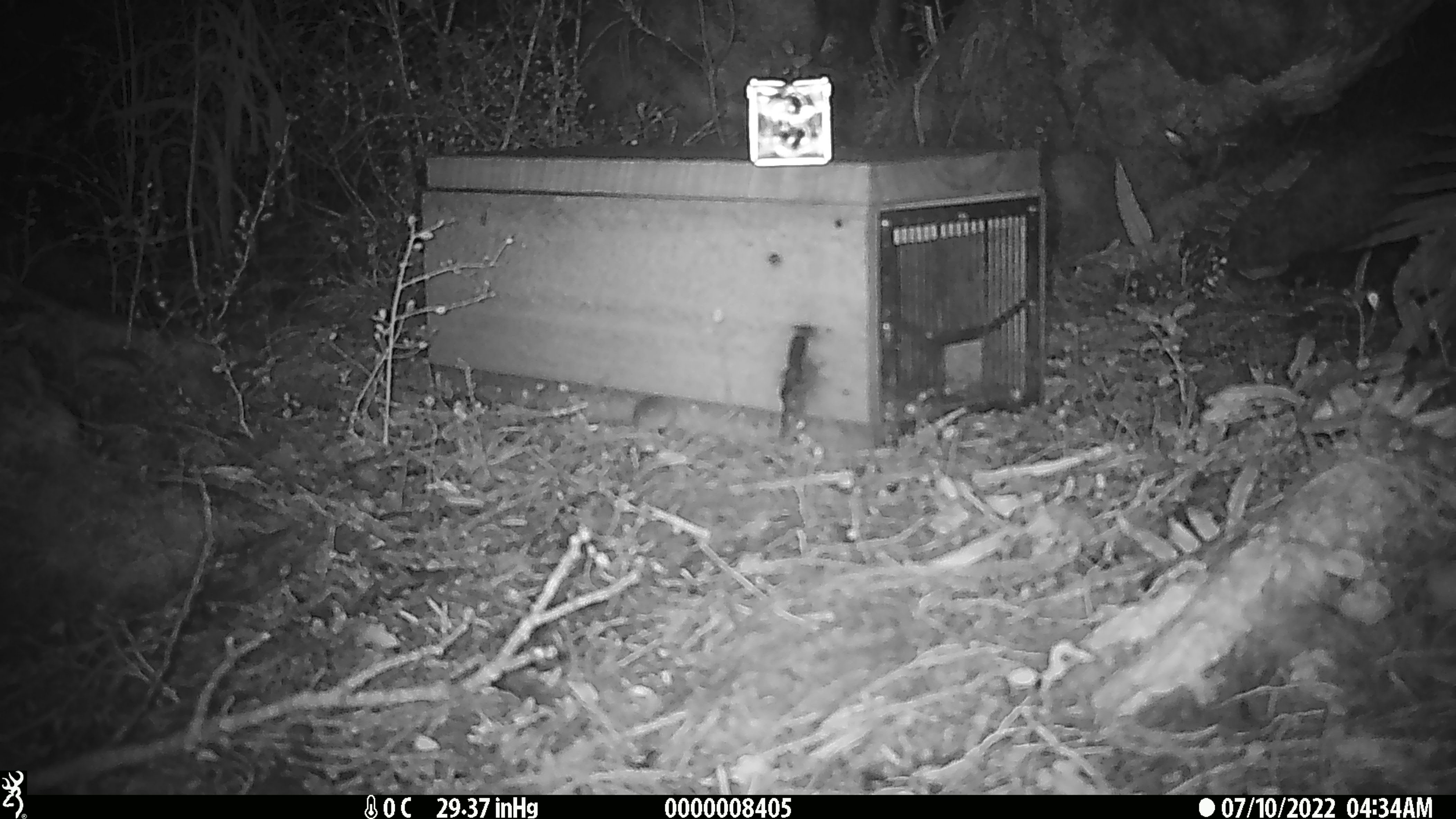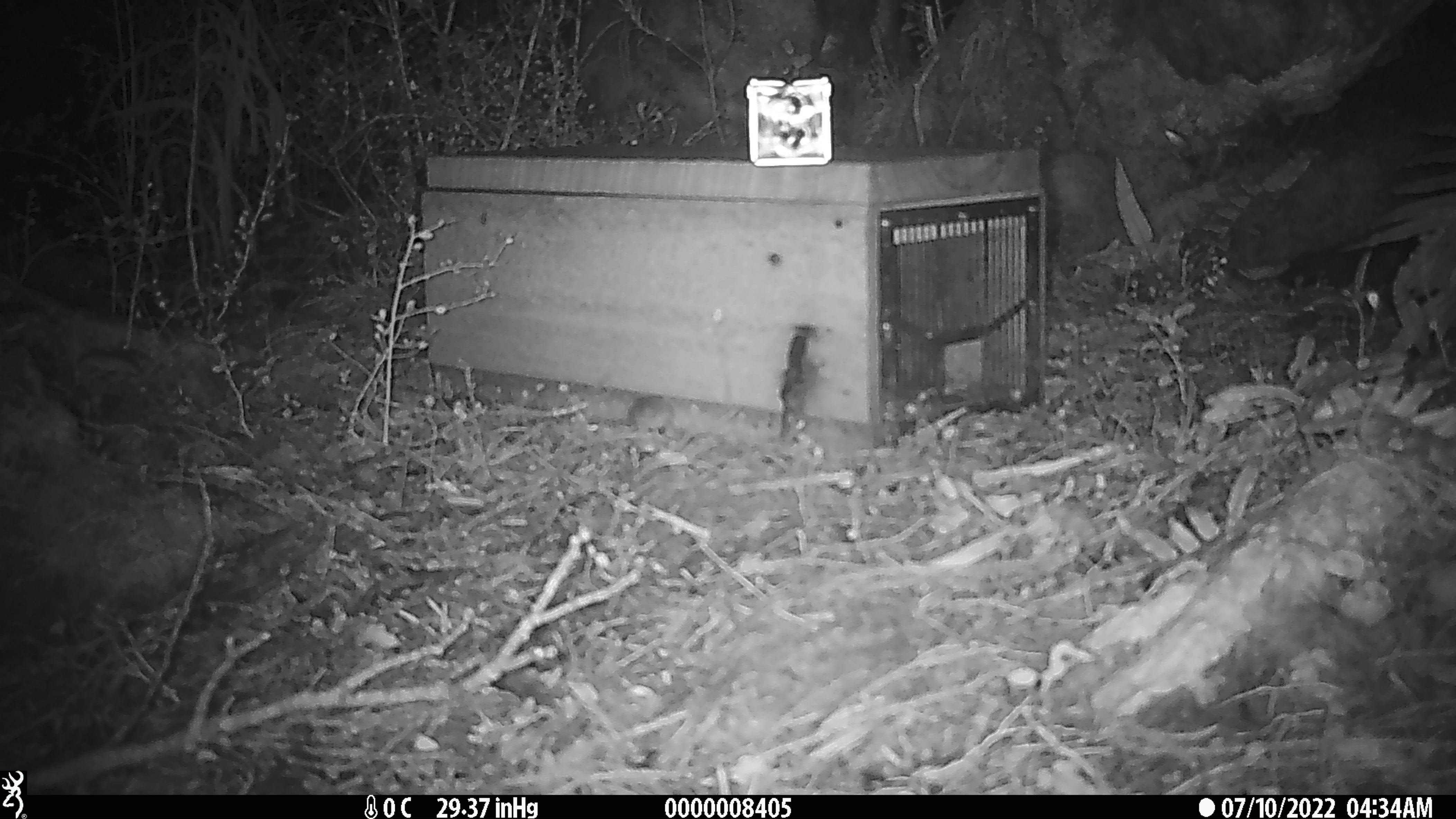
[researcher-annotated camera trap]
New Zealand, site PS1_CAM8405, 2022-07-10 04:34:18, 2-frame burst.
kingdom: Animalia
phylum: Chordata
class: Mammalia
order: Rodentia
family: Muridae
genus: Mus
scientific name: Mus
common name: mouse